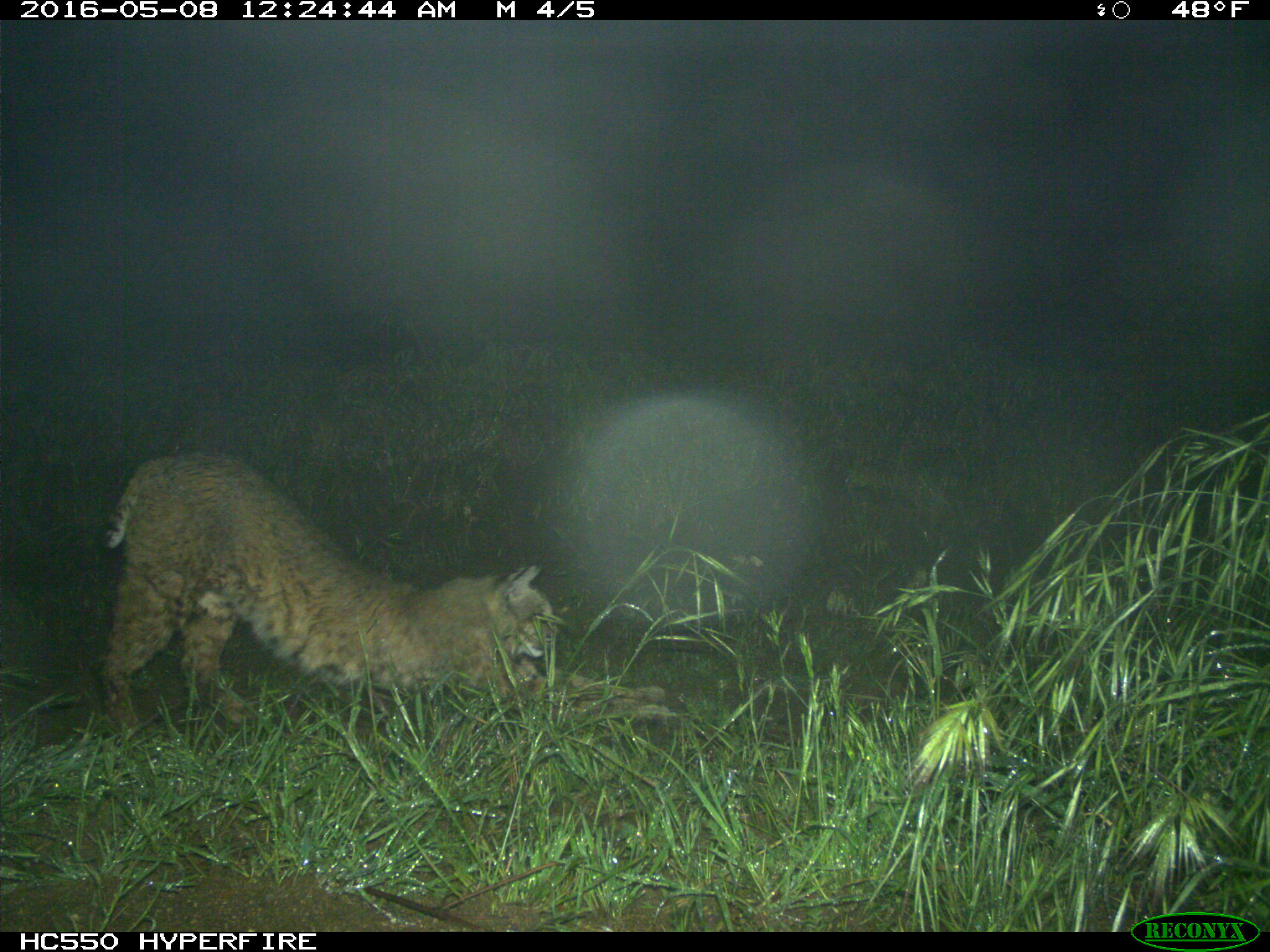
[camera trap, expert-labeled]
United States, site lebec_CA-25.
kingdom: Animalia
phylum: Chordata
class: Mammalia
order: Carnivora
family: Felidae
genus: Lynx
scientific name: Lynx rufus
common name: bobcat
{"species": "Lynx rufus (bobcat)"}